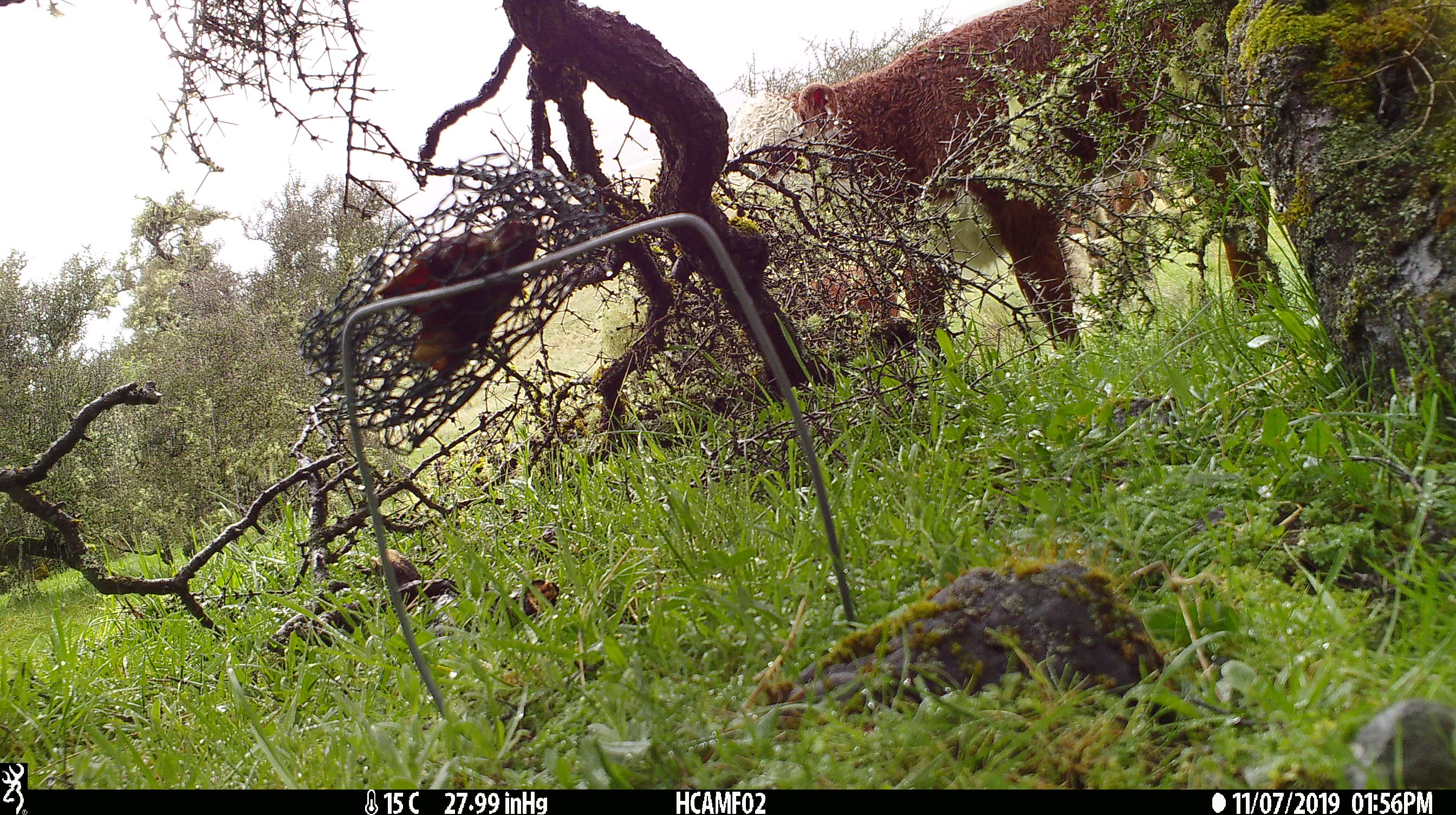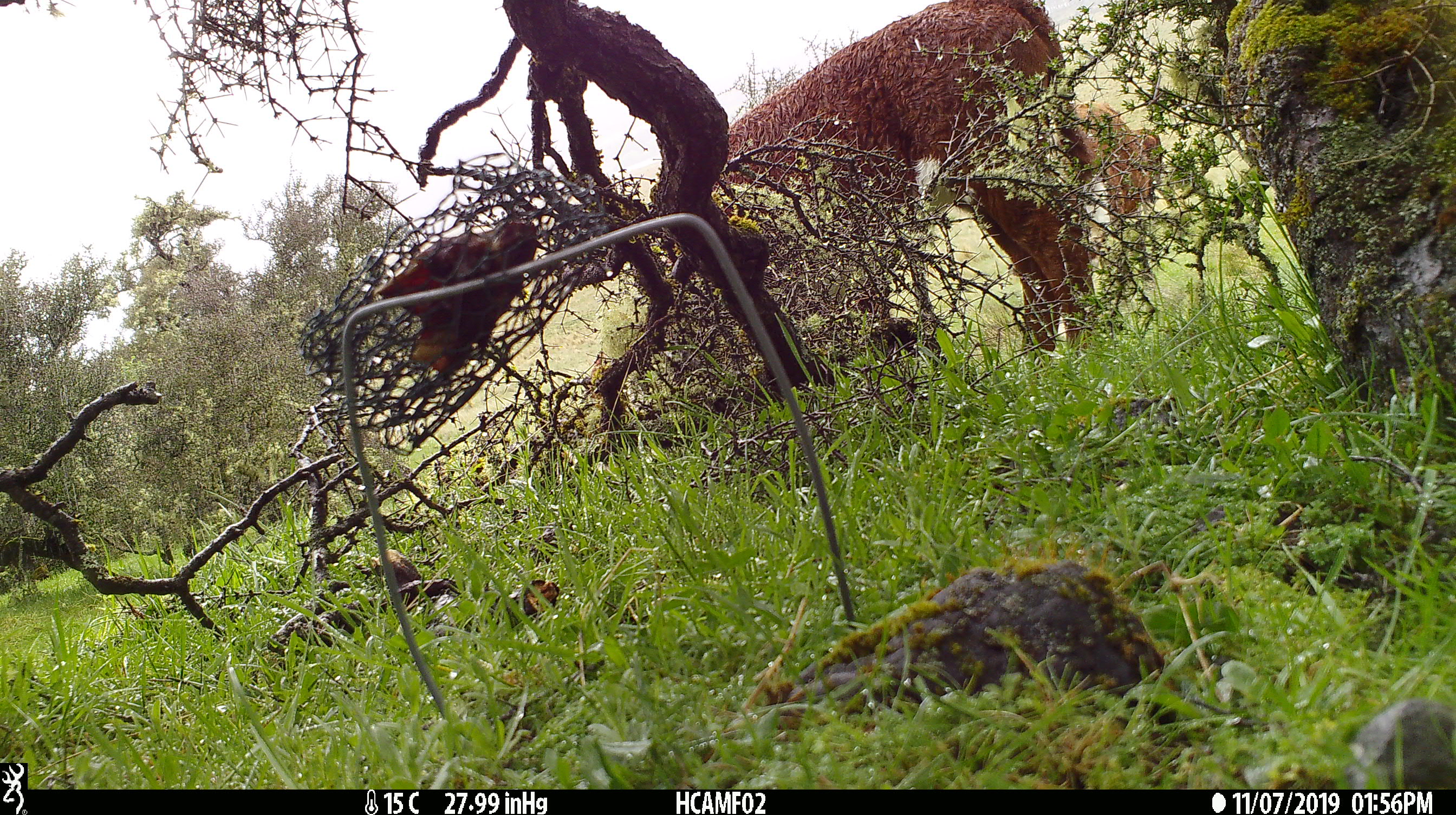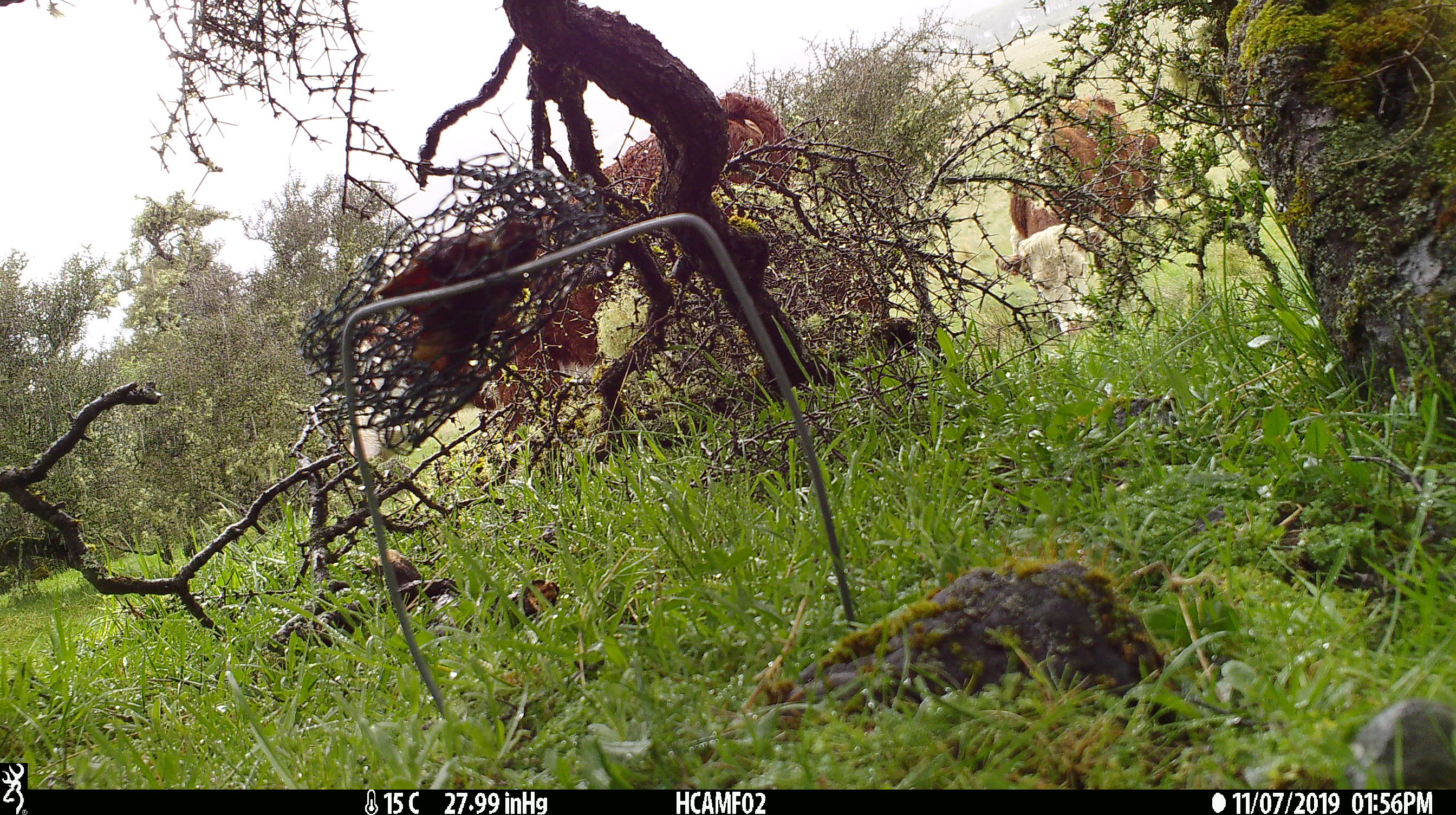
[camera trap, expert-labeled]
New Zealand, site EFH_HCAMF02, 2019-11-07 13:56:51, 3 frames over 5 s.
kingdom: Animalia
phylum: Chordata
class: Mammalia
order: Artiodactyla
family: Bovidae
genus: Bos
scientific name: Bos taurus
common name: domestic cow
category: cow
Cow (domestic cow) (Bos taurus).